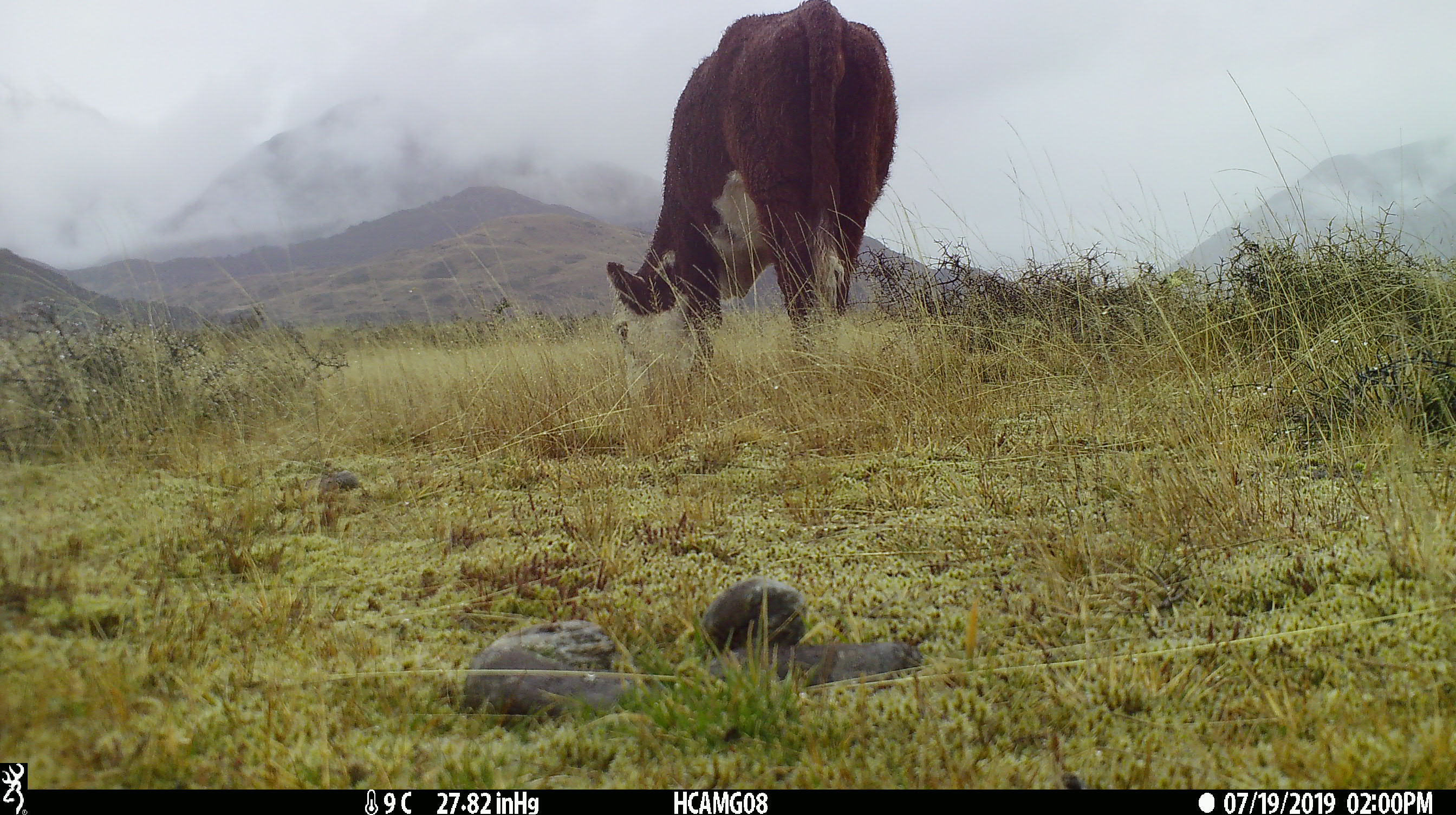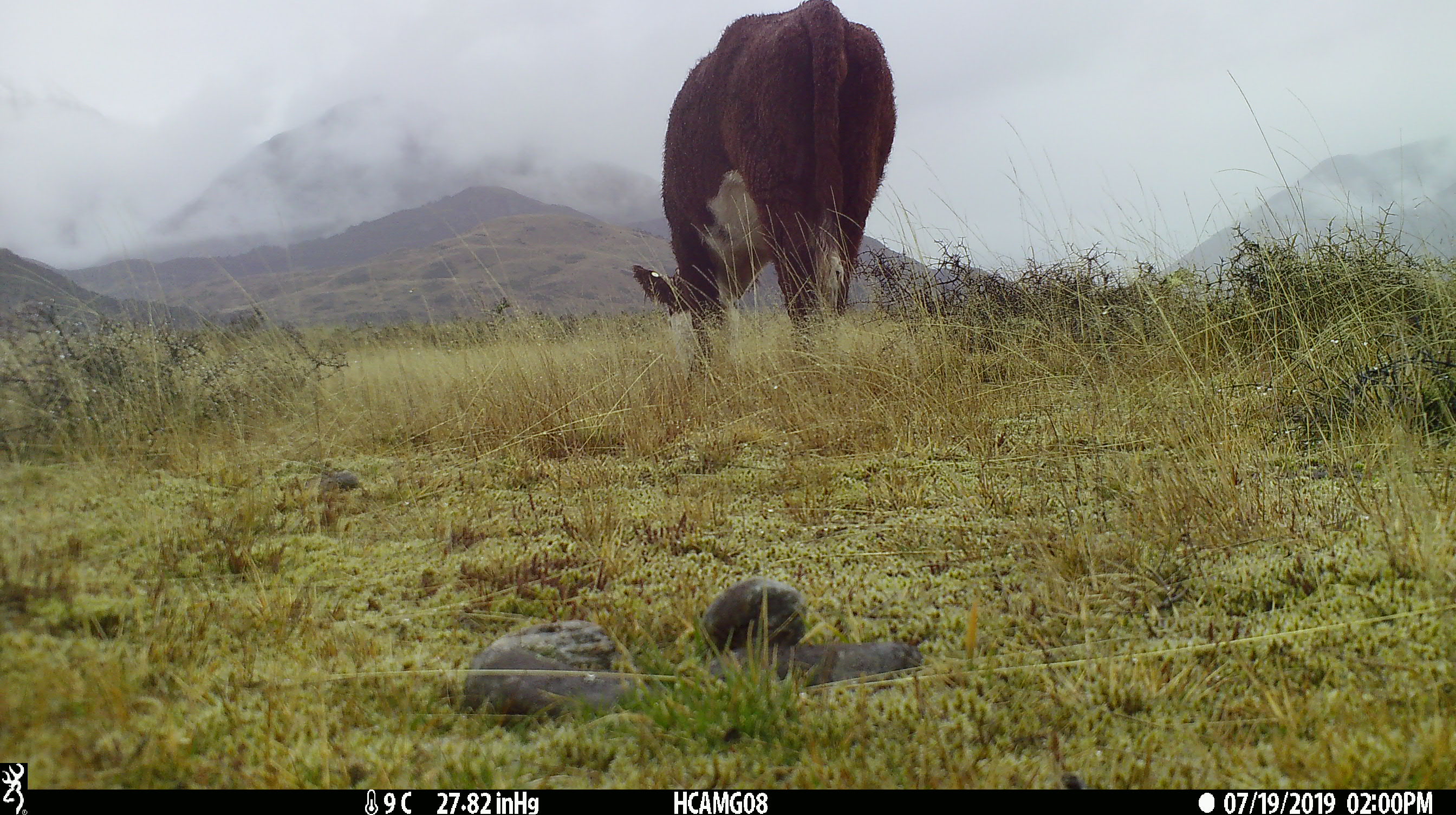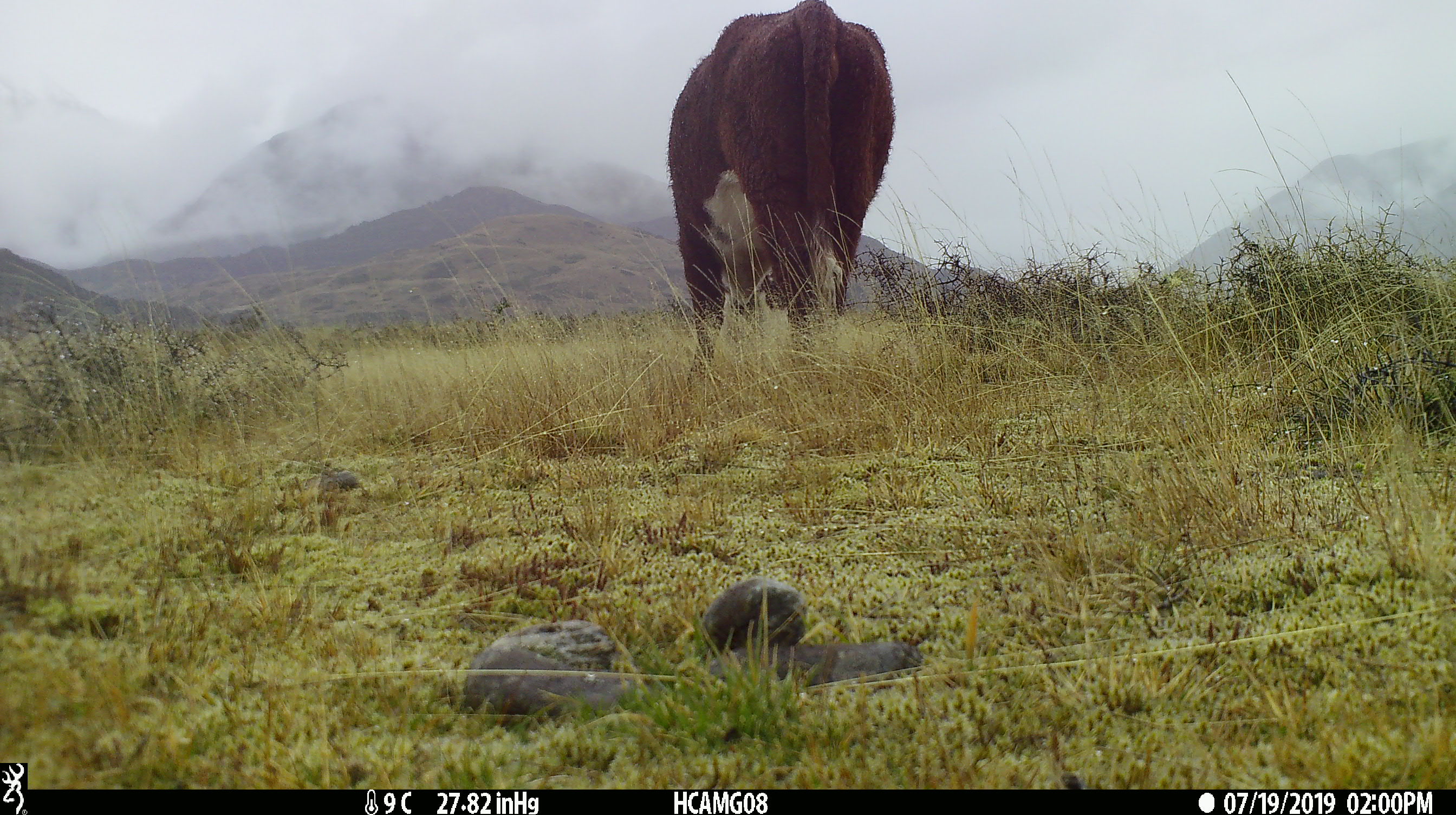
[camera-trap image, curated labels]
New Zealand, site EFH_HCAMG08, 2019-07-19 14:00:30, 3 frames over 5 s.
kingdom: Animalia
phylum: Chordata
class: Mammalia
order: Artiodactyla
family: Bovidae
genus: Bos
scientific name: Bos taurus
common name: domestic cow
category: cow